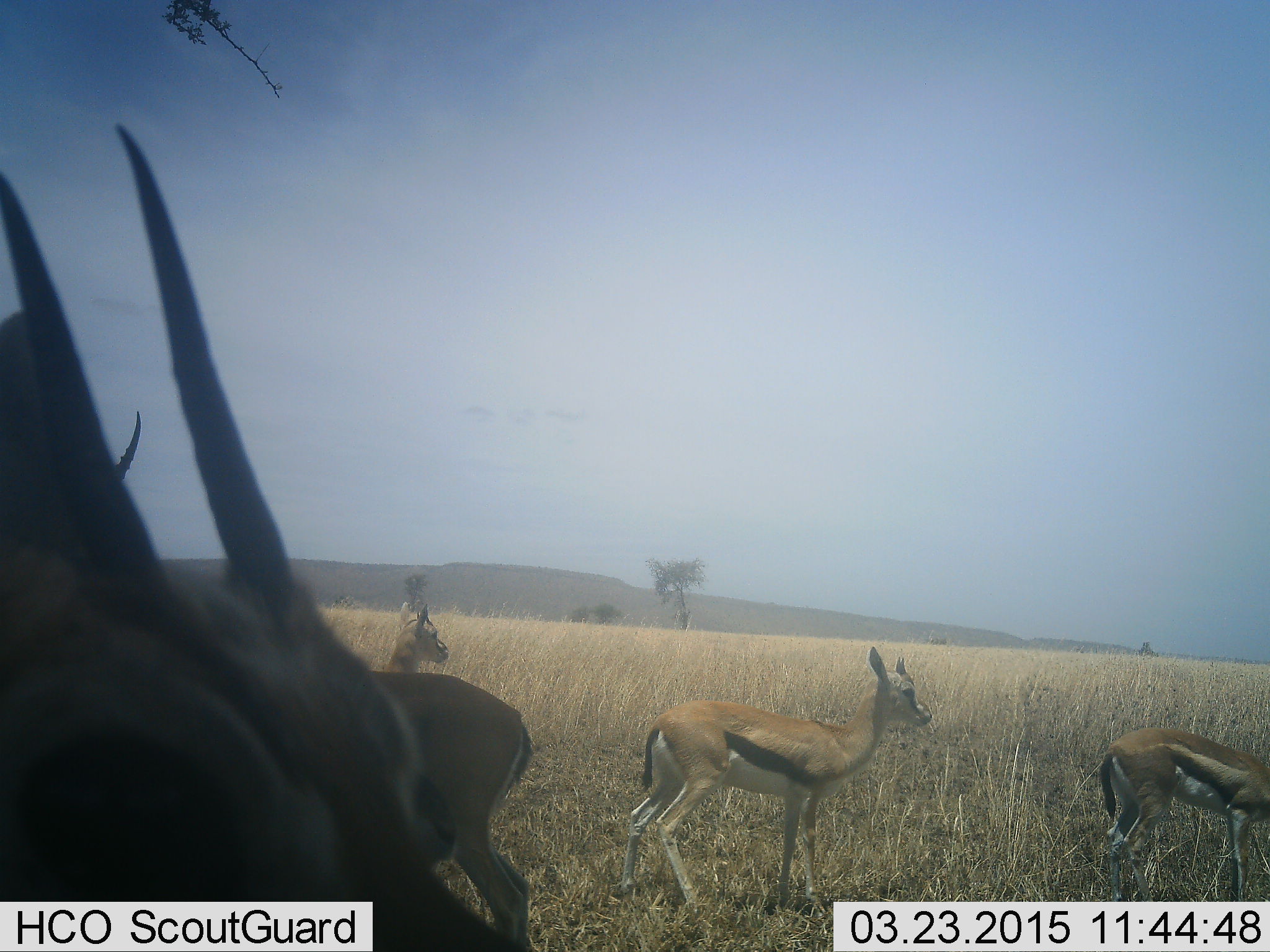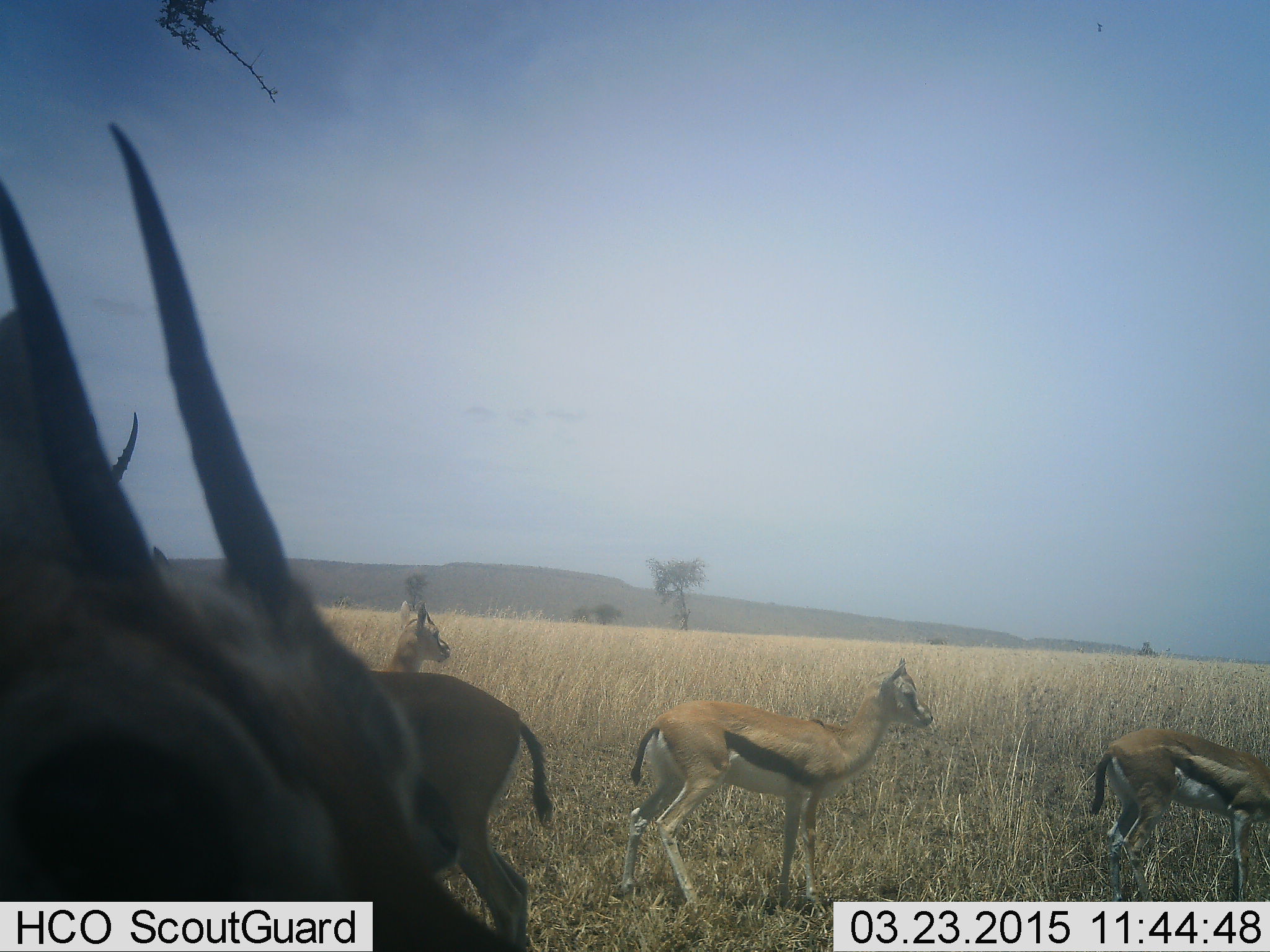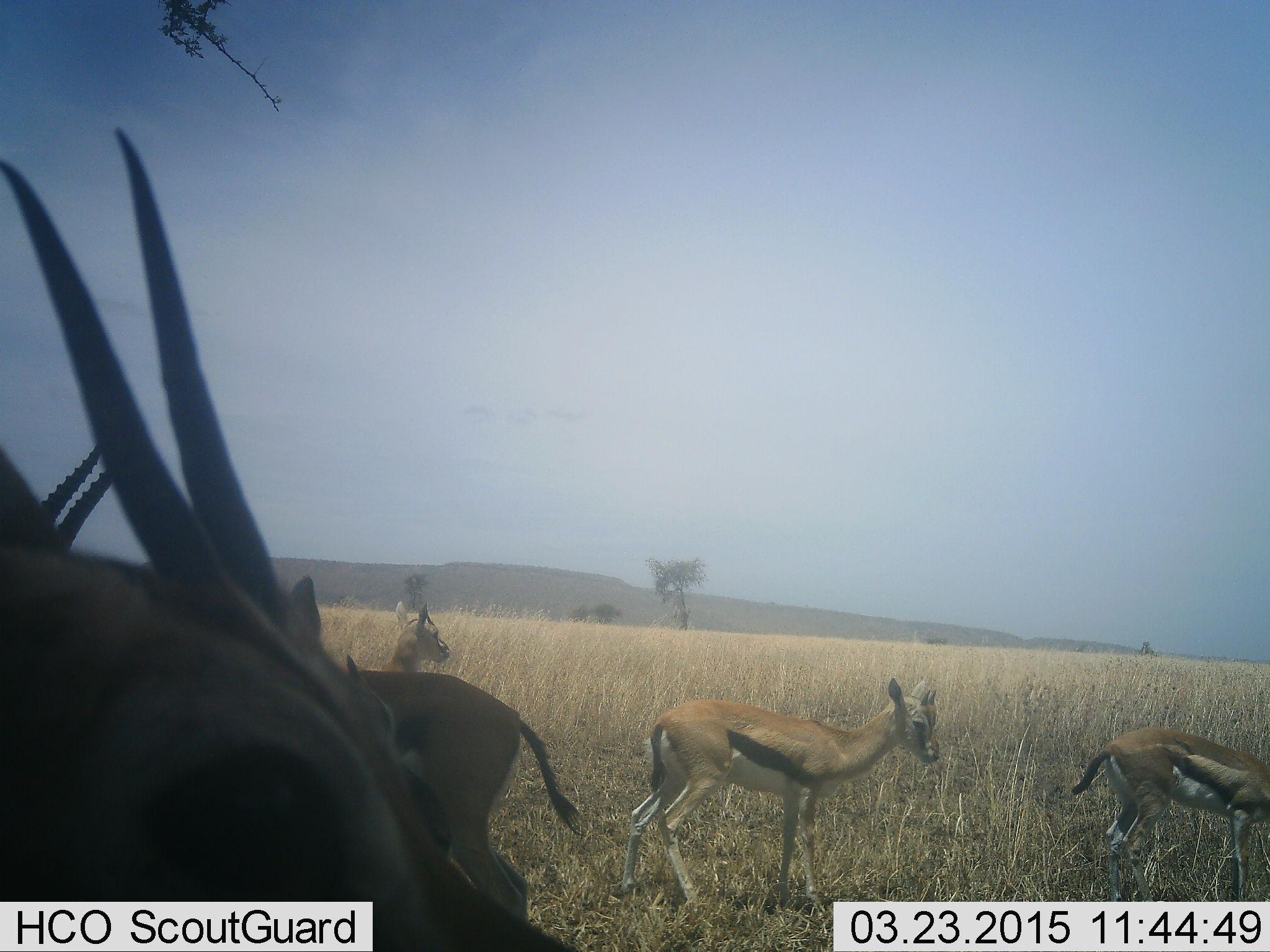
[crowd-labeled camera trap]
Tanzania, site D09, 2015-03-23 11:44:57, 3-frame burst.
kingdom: Animalia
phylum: Chordata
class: Mammalia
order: Artiodactyla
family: Bovidae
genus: Eudorcas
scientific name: Eudorcas thomsonii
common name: thomson's gazelle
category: gazellethomsons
Gazellethomsons (thomson's gazelle) (Eudorcas thomsonii), count 5. Behavior (volunteer vote fractions): standing 80%, resting 10%, moving 20%, interacting 0%. Young present (vote fraction): 10%. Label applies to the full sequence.